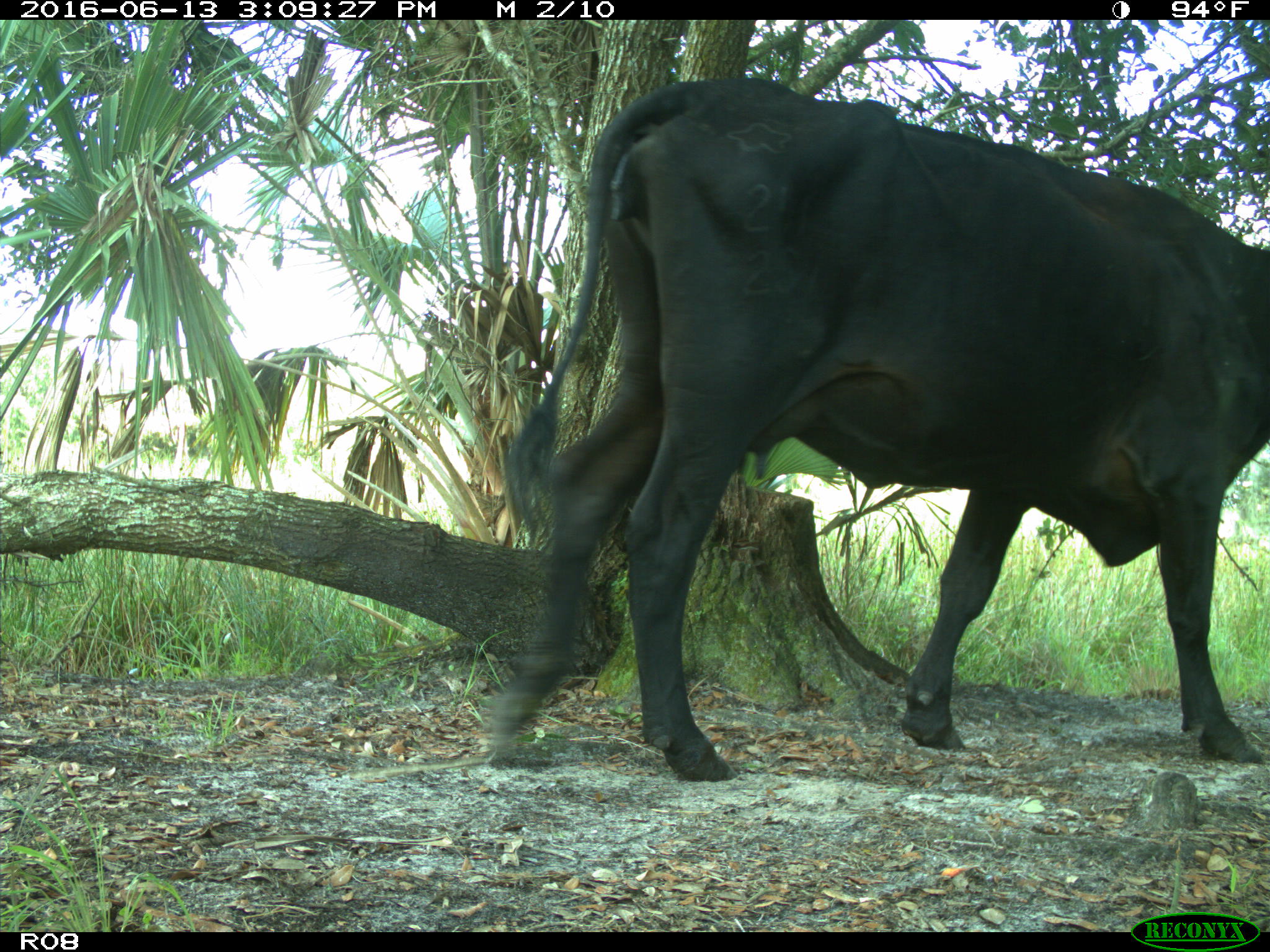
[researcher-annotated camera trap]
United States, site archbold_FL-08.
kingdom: Animalia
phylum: Chordata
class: Mammalia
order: Artiodactyla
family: Bovidae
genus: Bos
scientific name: Bos taurus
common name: domestic cow